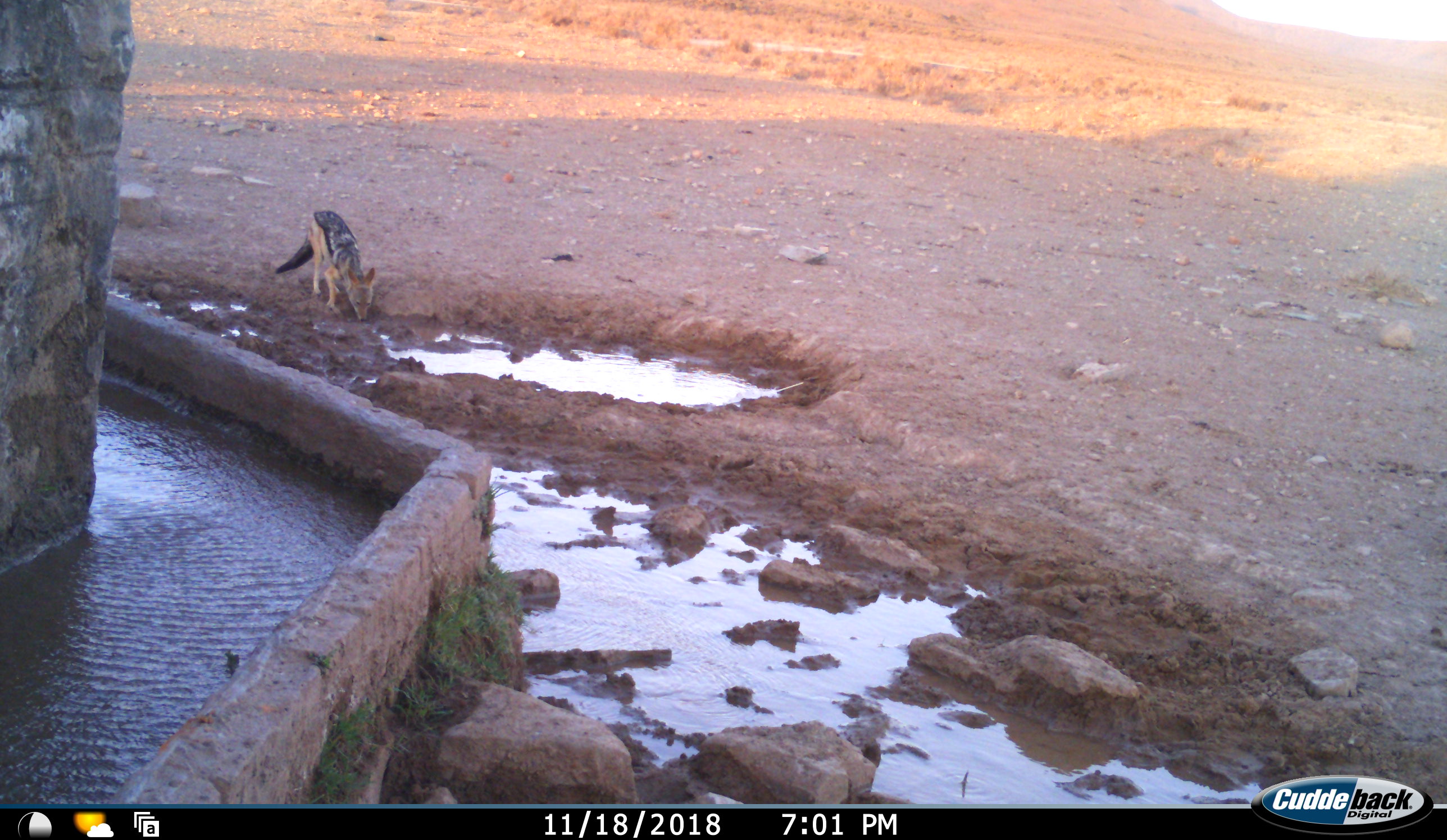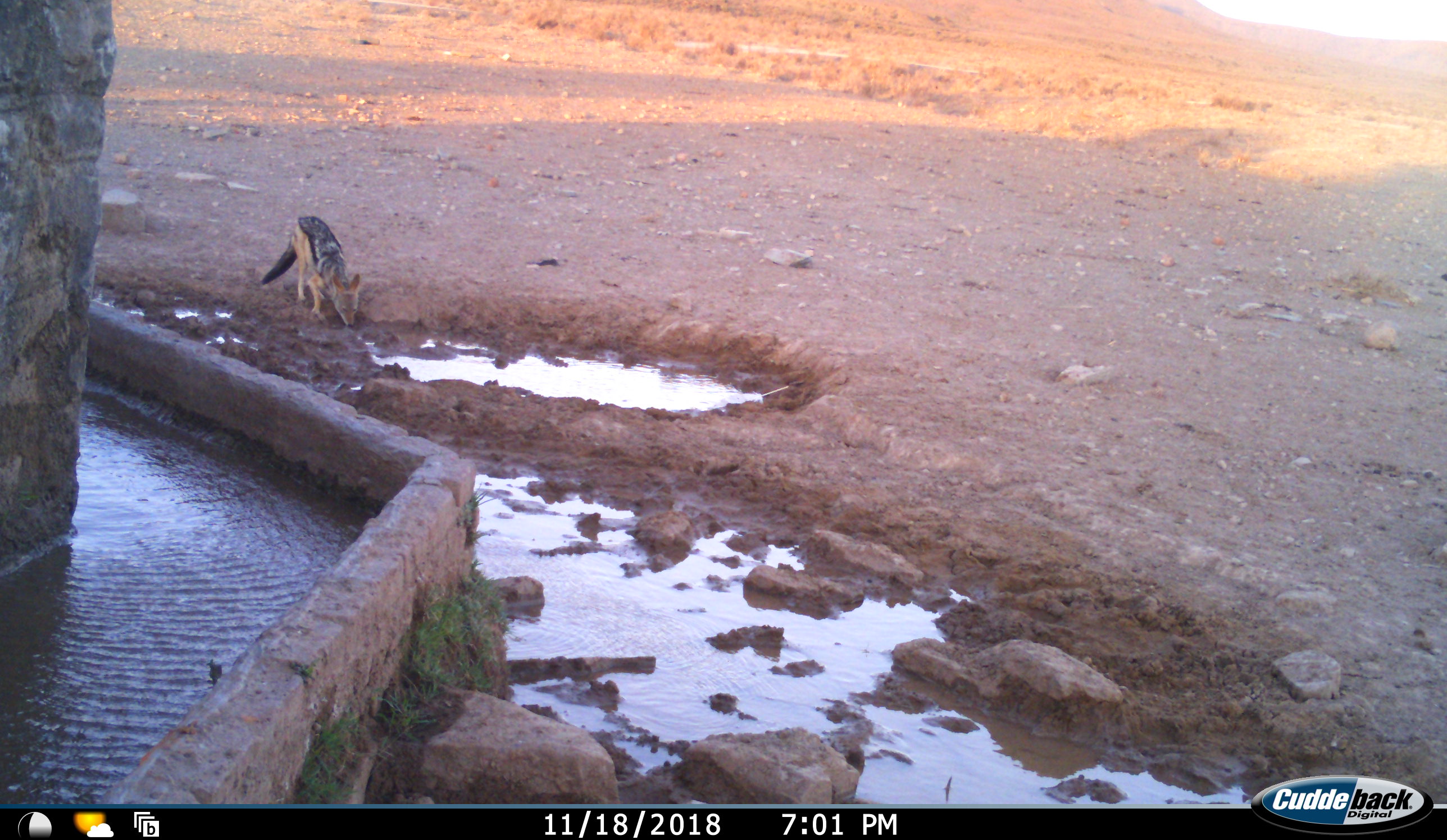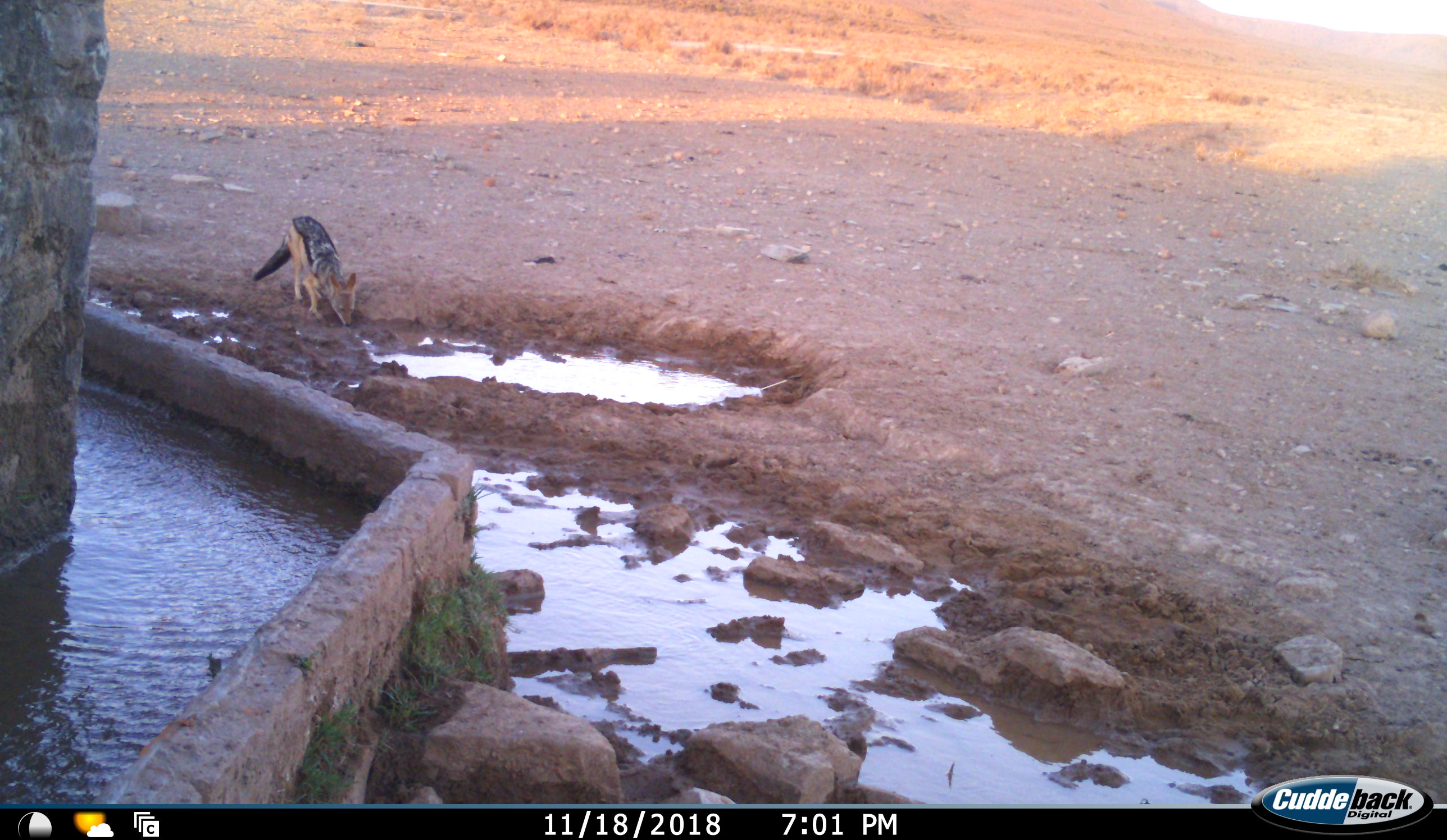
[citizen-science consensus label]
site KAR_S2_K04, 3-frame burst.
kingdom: Animalia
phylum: Chordata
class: Mammalia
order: Carnivora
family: Canidae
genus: Lupulella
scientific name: Lupulella mesomelas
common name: black-backed jackal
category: jackalblackbacked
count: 1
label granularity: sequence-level